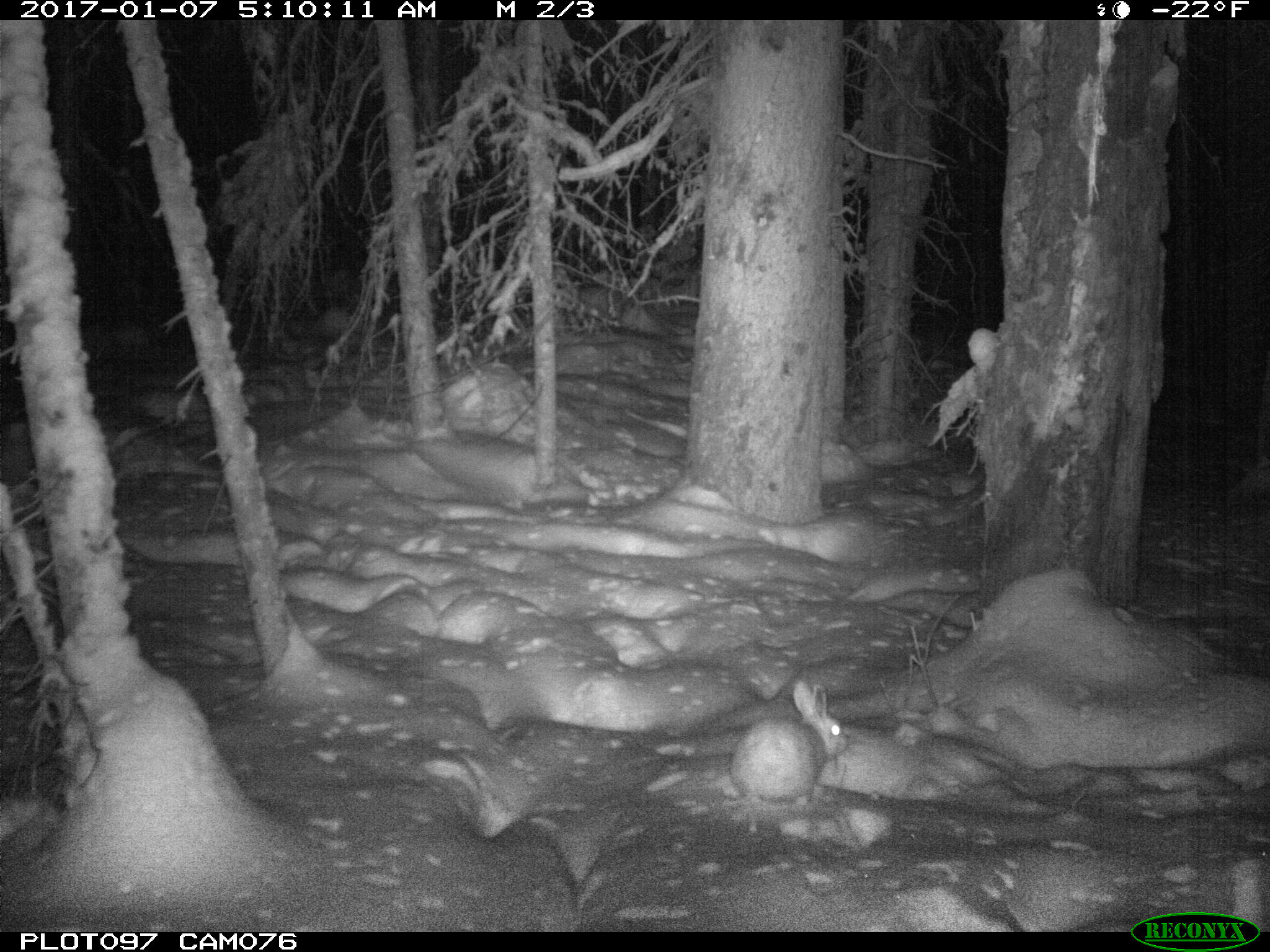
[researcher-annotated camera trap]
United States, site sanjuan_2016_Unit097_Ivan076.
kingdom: Animalia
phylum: Chordata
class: Mammalia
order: Lagomorpha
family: Leporidae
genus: Lepus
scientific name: Lepus americanus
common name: snowshoe hare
Lepus americanus (snowshoe hare).